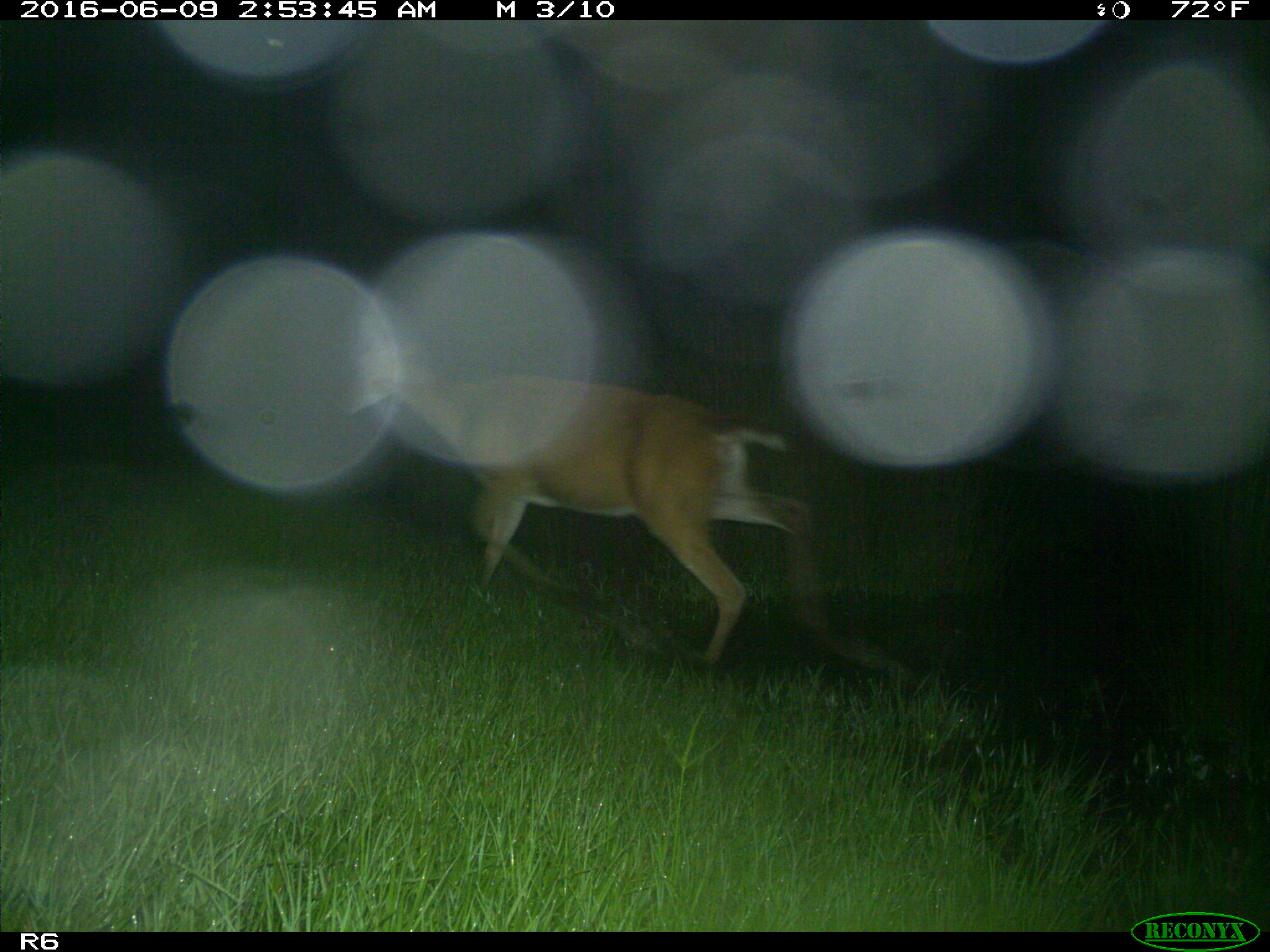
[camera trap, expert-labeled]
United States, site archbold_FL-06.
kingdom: Animalia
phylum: Chordata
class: Mammalia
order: Artiodactyla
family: Cervidae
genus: Odocoileus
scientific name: Odocoileus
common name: deer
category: unidentified deer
Unidentified deer (deer) (Odocoileus).